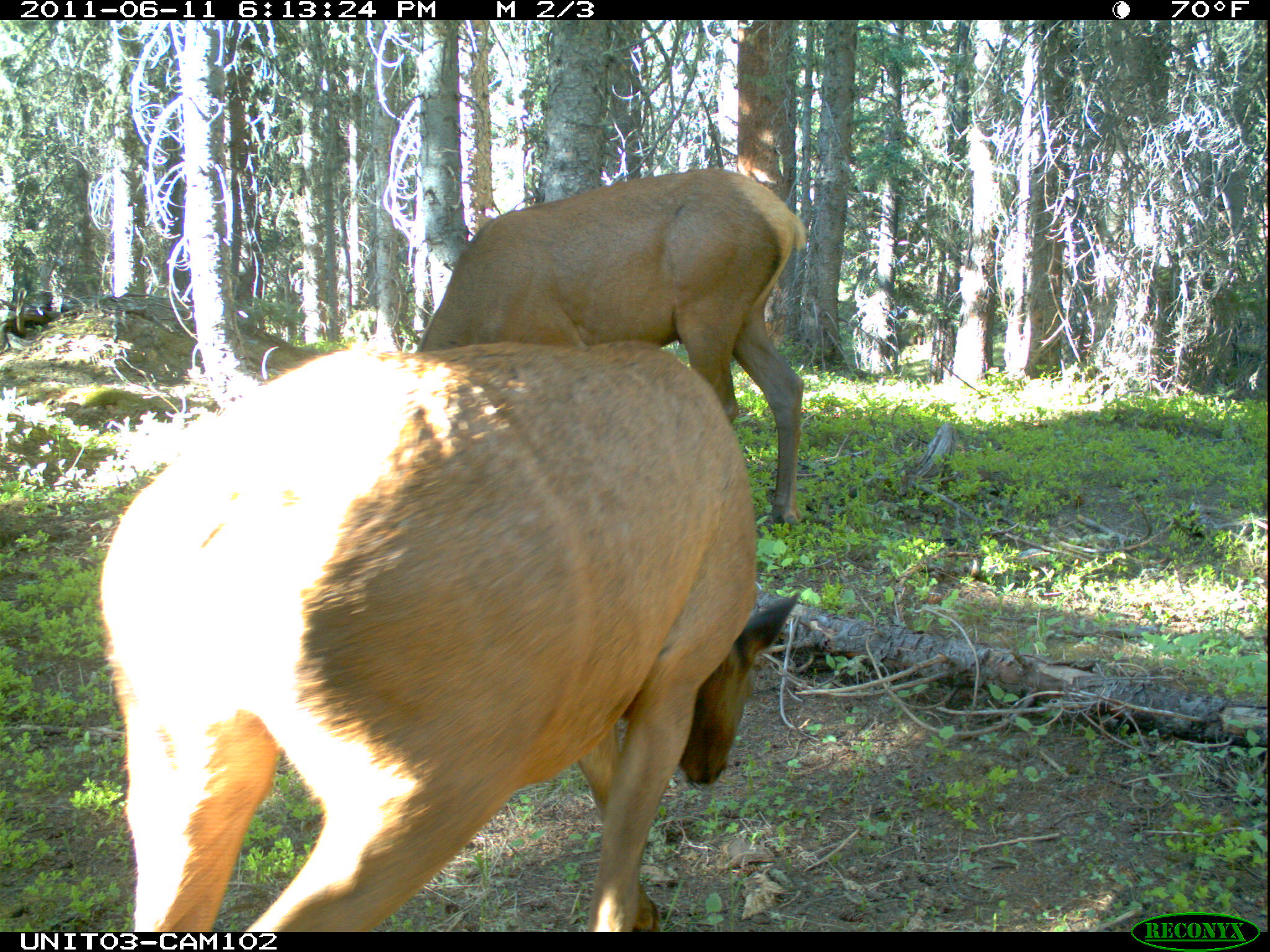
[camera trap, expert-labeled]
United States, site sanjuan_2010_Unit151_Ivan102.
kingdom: Animalia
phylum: Chordata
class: Mammalia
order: Artiodactyla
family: Cervidae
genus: Cervus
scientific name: Cervus elaphus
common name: red deer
Cervus elaphus (red deer).